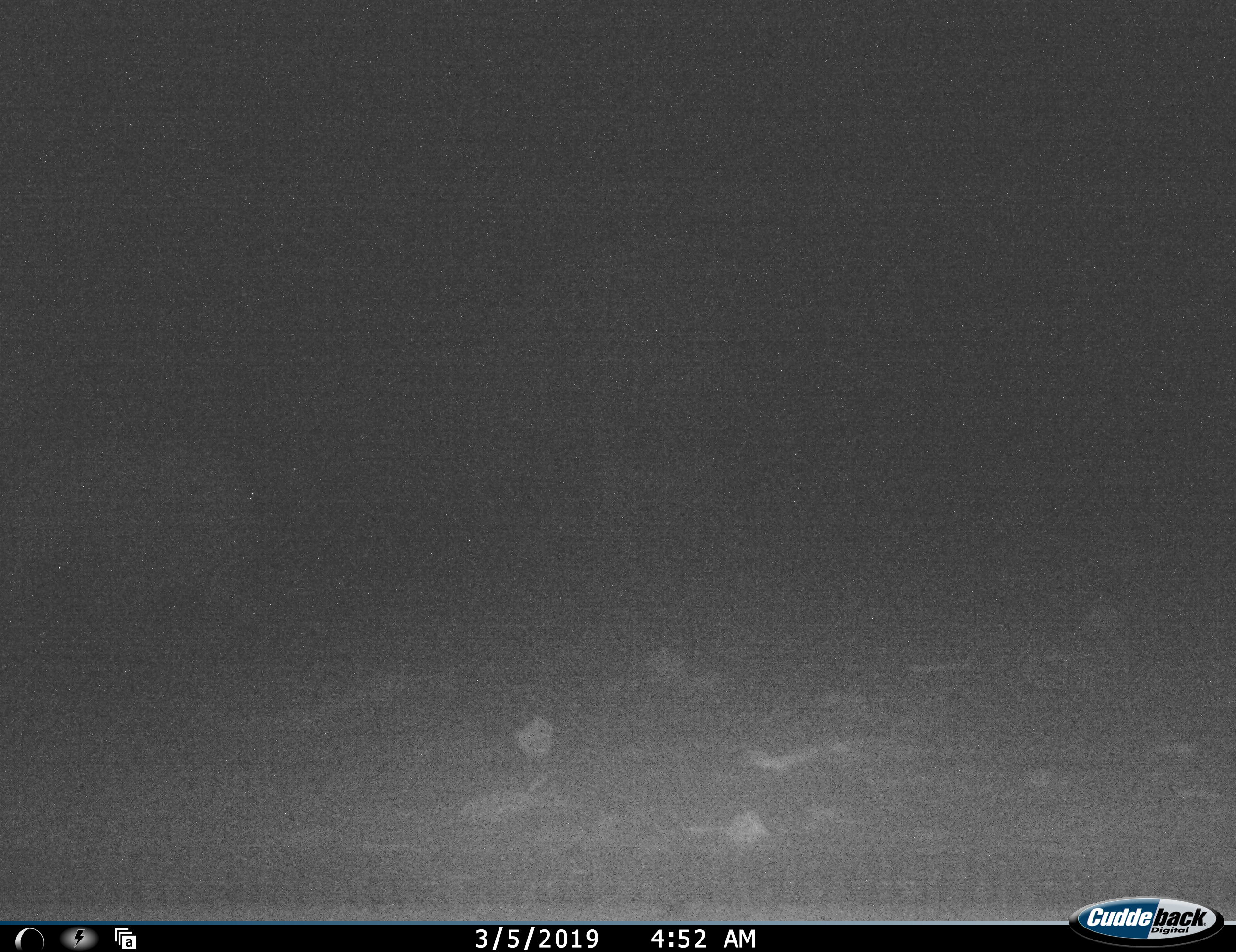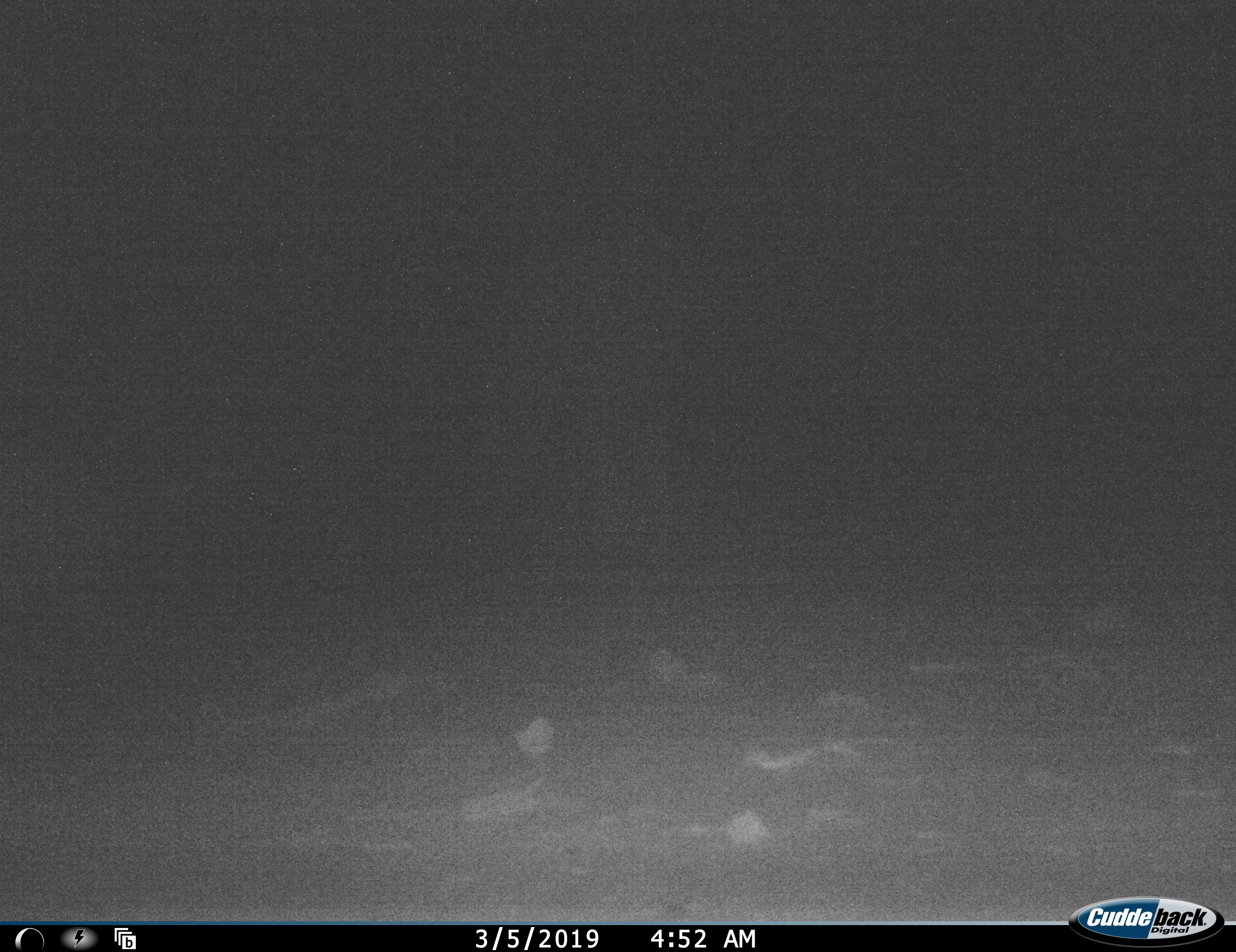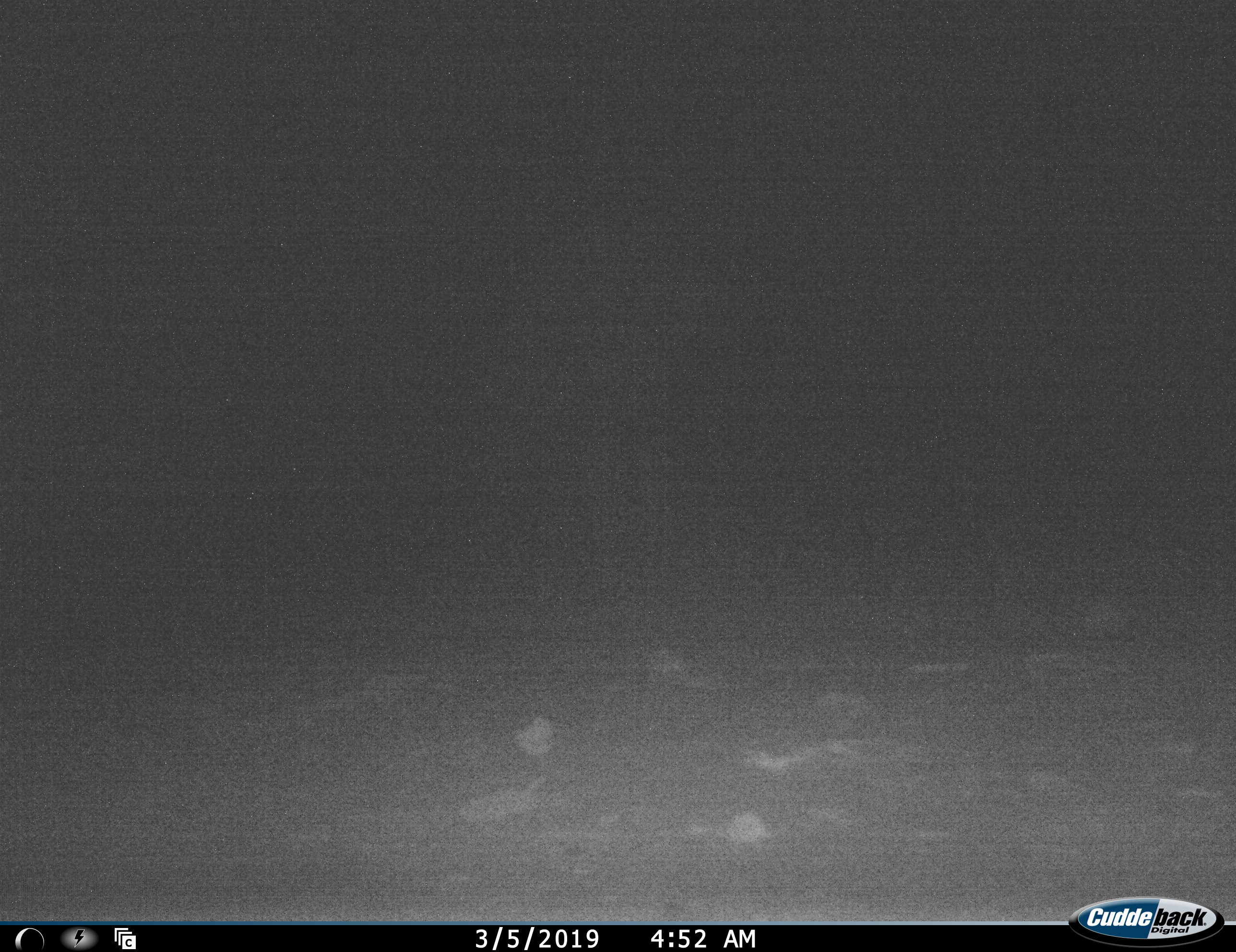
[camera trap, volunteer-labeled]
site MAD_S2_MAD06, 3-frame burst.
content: unidentified animal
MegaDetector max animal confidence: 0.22